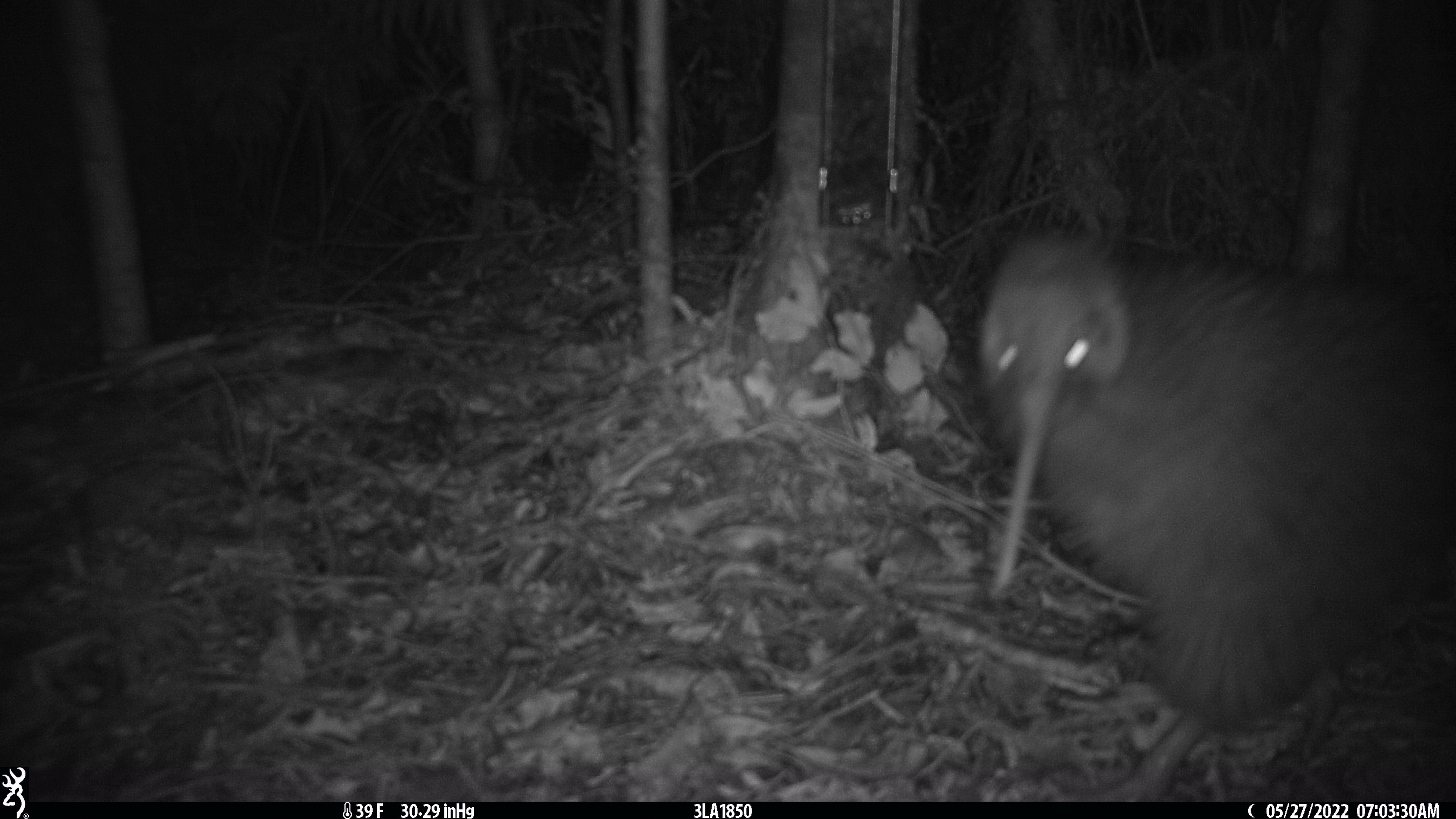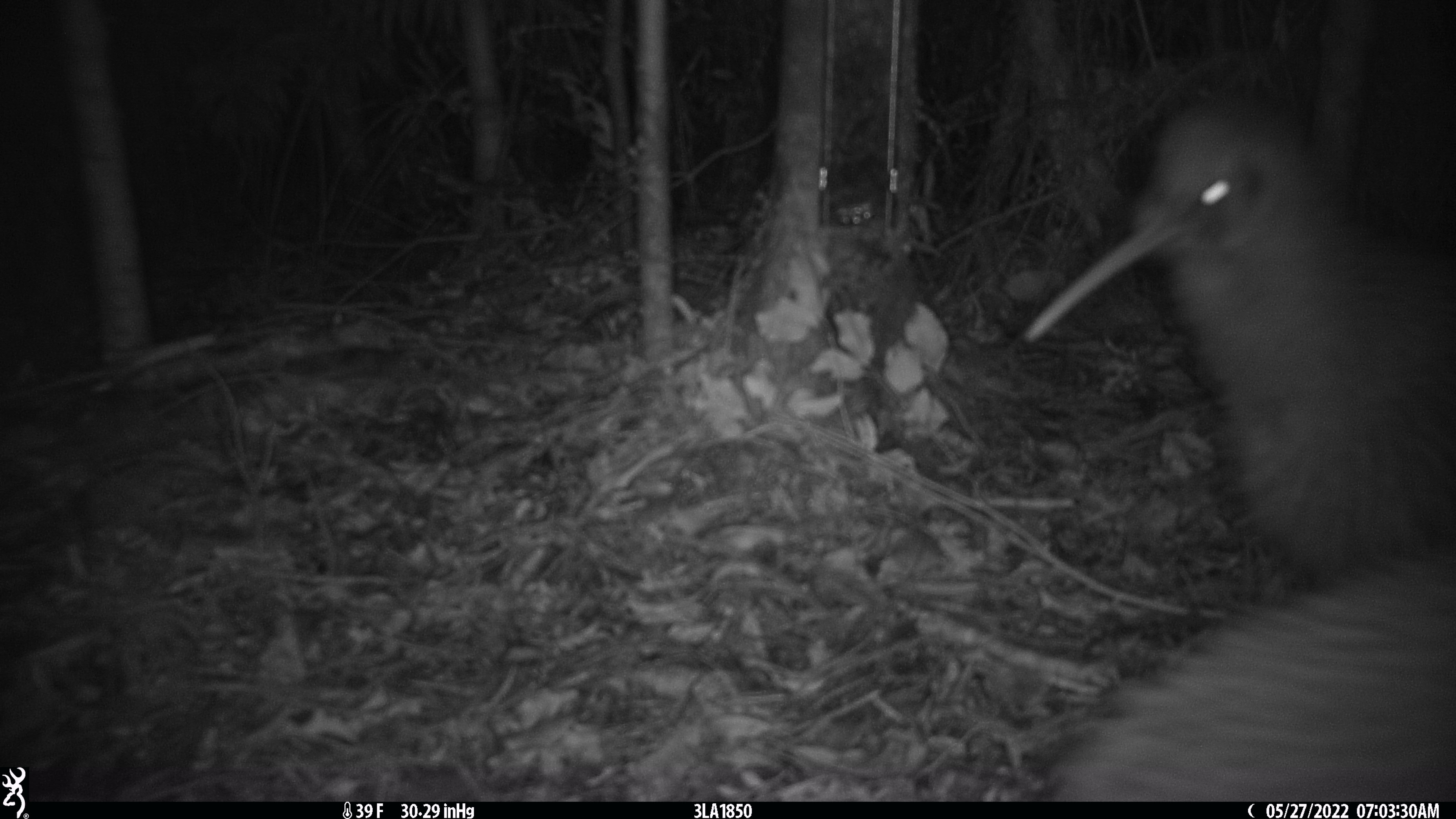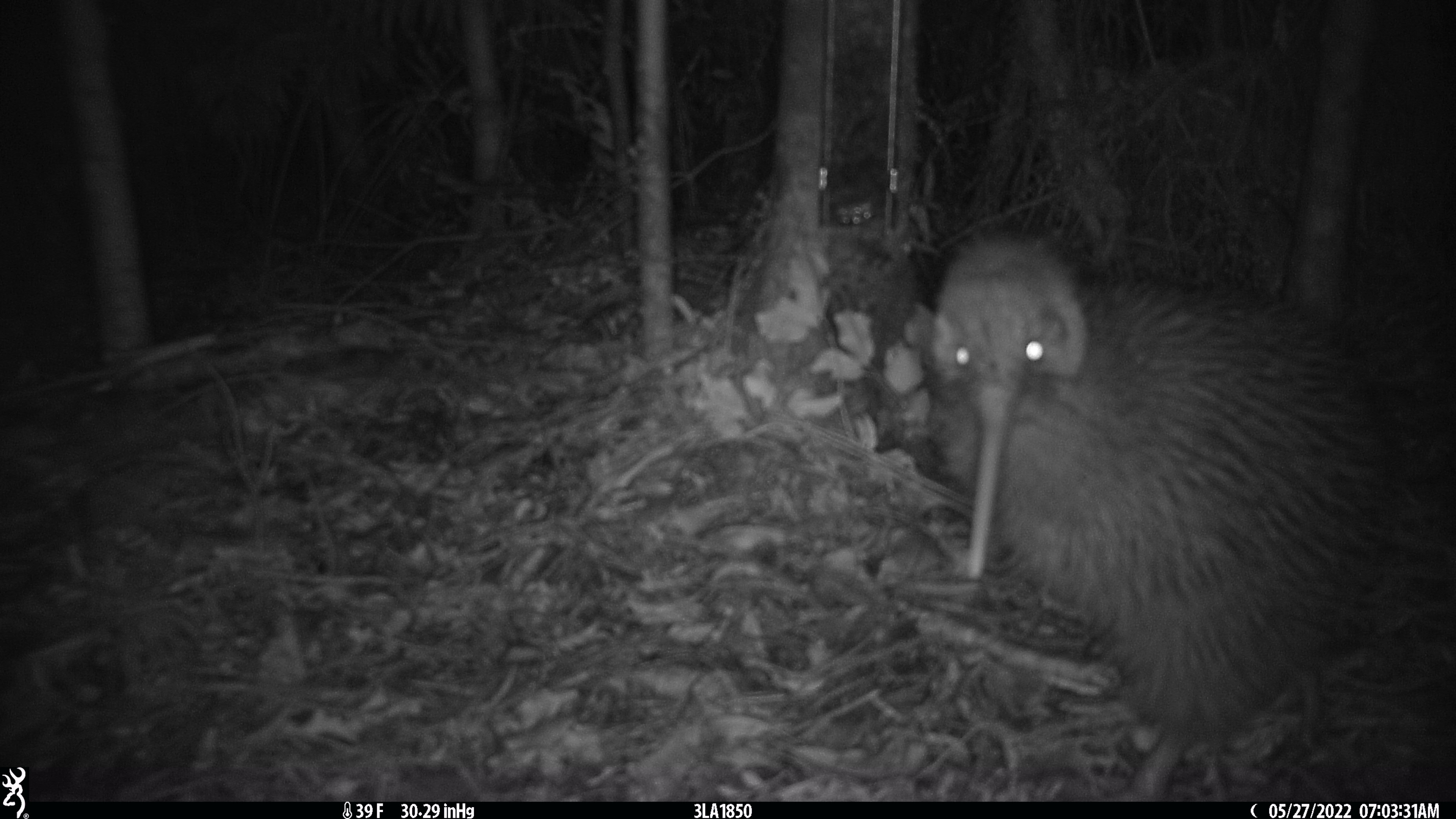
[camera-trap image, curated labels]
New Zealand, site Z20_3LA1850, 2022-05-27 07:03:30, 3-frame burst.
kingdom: Animalia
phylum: Chordata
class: Aves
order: Apterygiformes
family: Apterygidae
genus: Apteryx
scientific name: Apteryx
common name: kiwi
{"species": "kiwi (Apteryx)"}